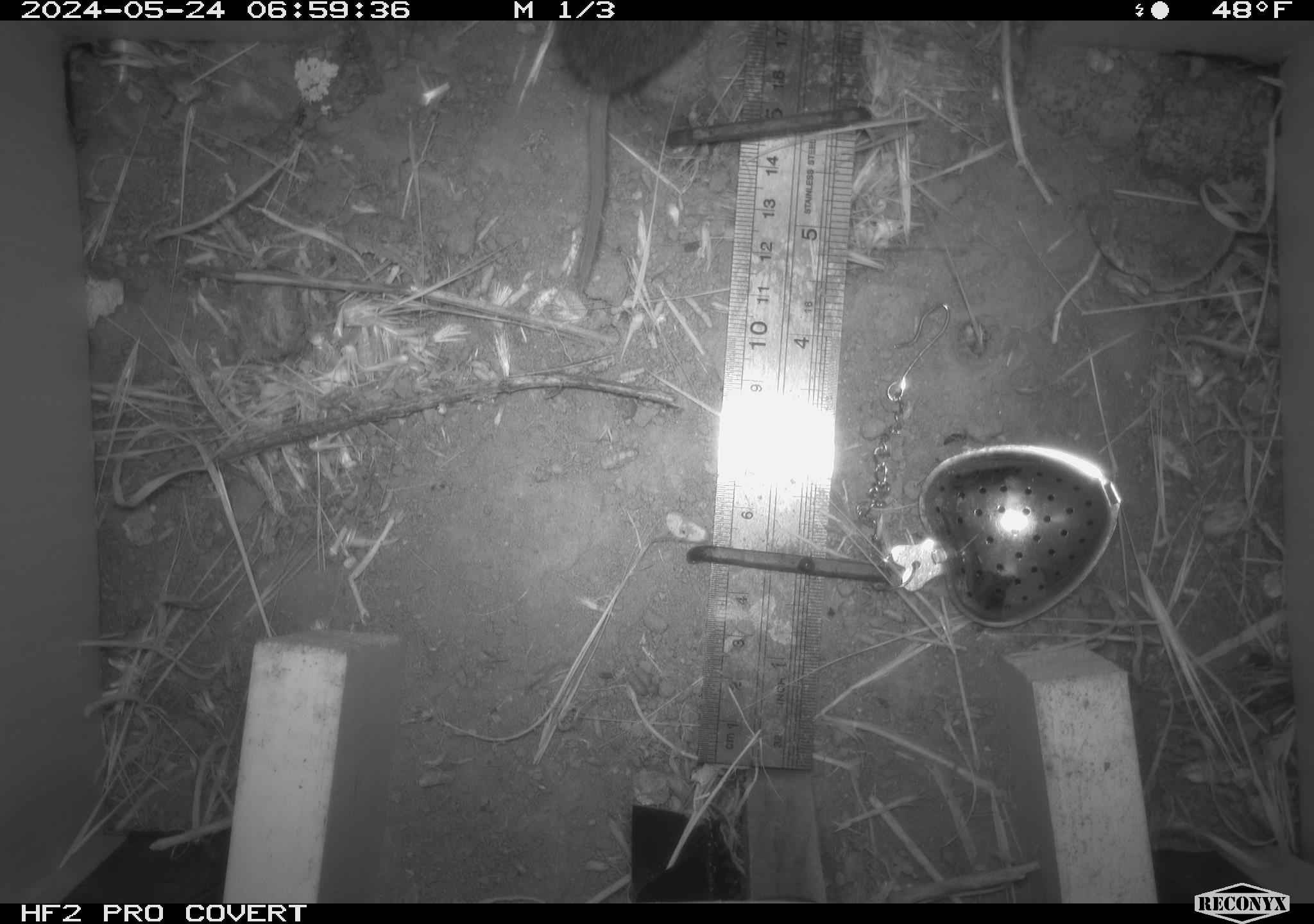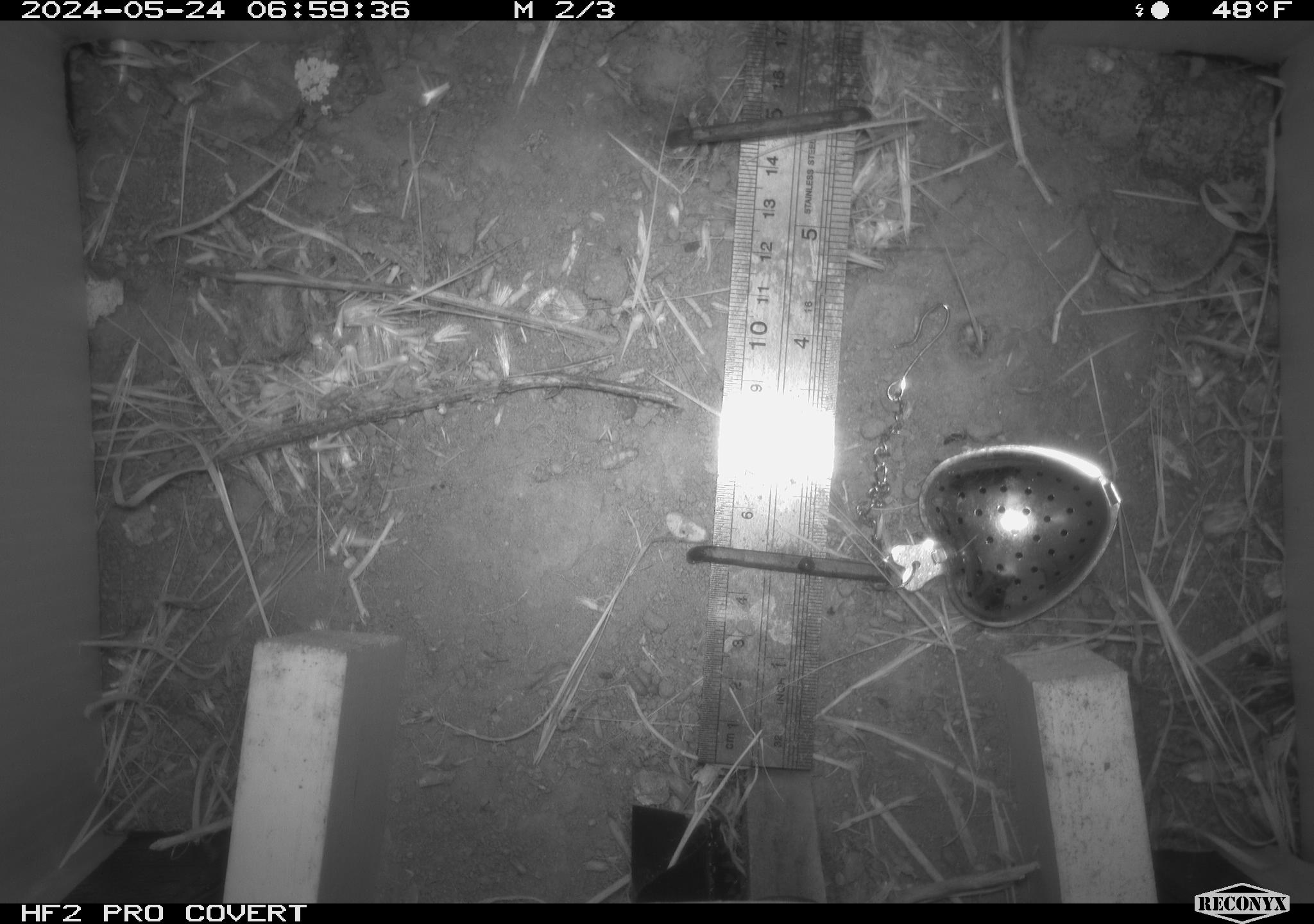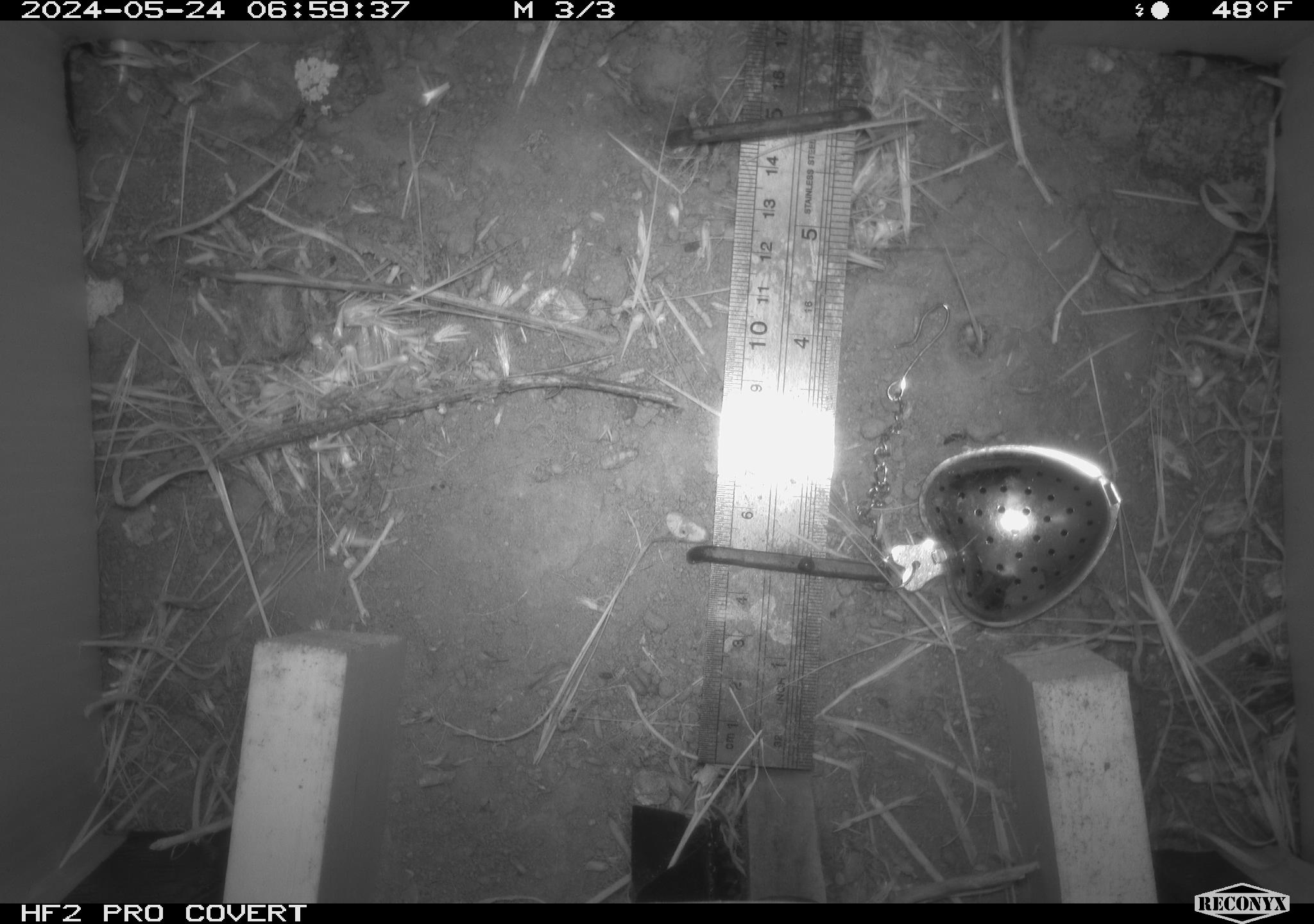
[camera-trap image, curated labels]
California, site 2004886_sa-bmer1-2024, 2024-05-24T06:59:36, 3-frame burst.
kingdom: Animalia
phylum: Chordata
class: Mammalia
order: Rodentia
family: Cricetidae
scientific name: Arvicolinae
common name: voles, lemmings, and muskrats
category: arvicolinae subfamily